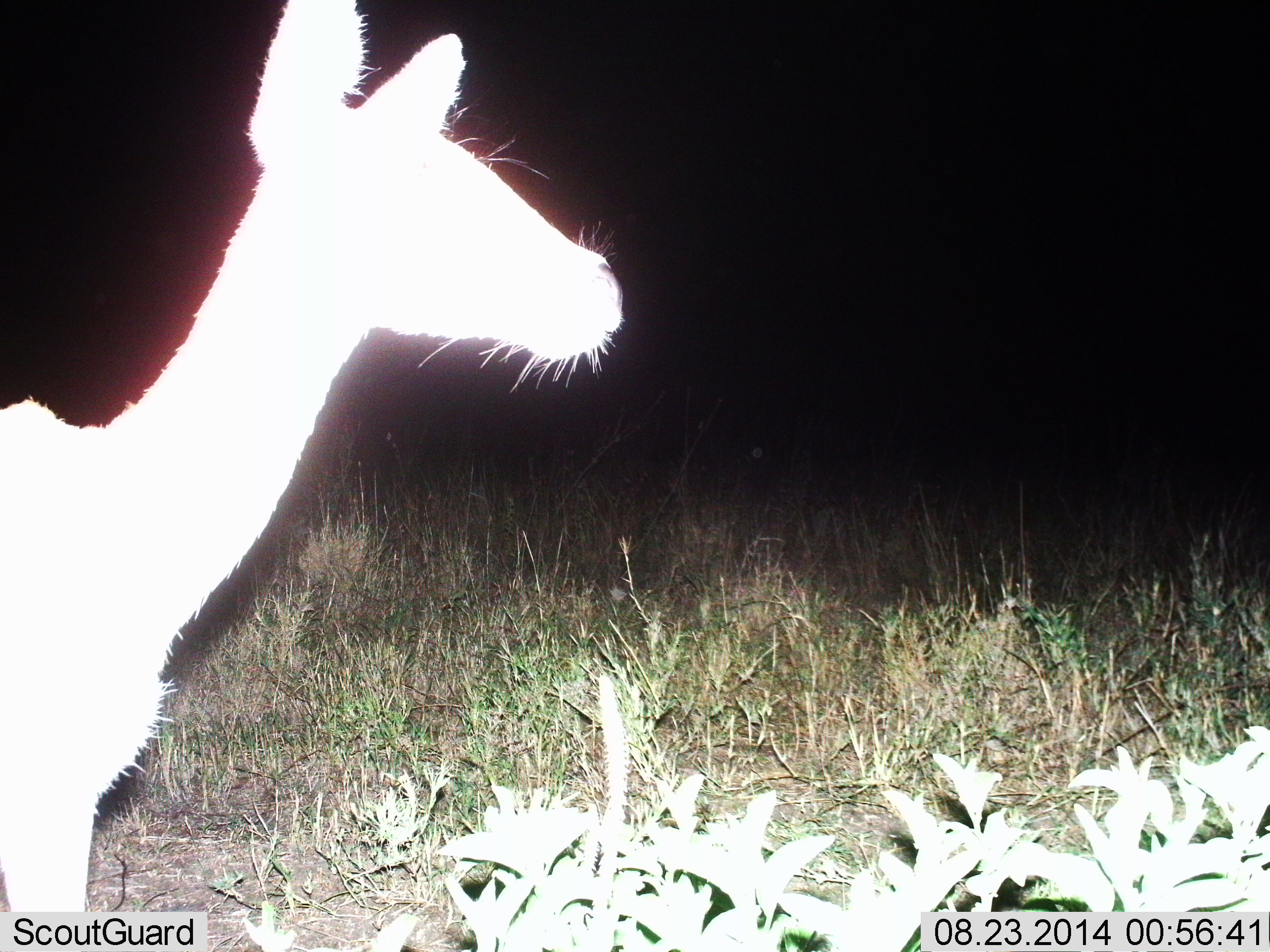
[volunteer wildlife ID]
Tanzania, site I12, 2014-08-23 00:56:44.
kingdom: Animalia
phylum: Chordata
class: Mammalia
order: Artiodactyla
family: Bovidae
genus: Aepyceros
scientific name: Aepyceros melampus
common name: impala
Impala (Aepyceros melampus), count 1. Behavior (volunteer vote fractions): standing 100%, resting 0%, moving 0%, interacting 0%. Young present (vote fraction): 0%. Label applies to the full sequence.